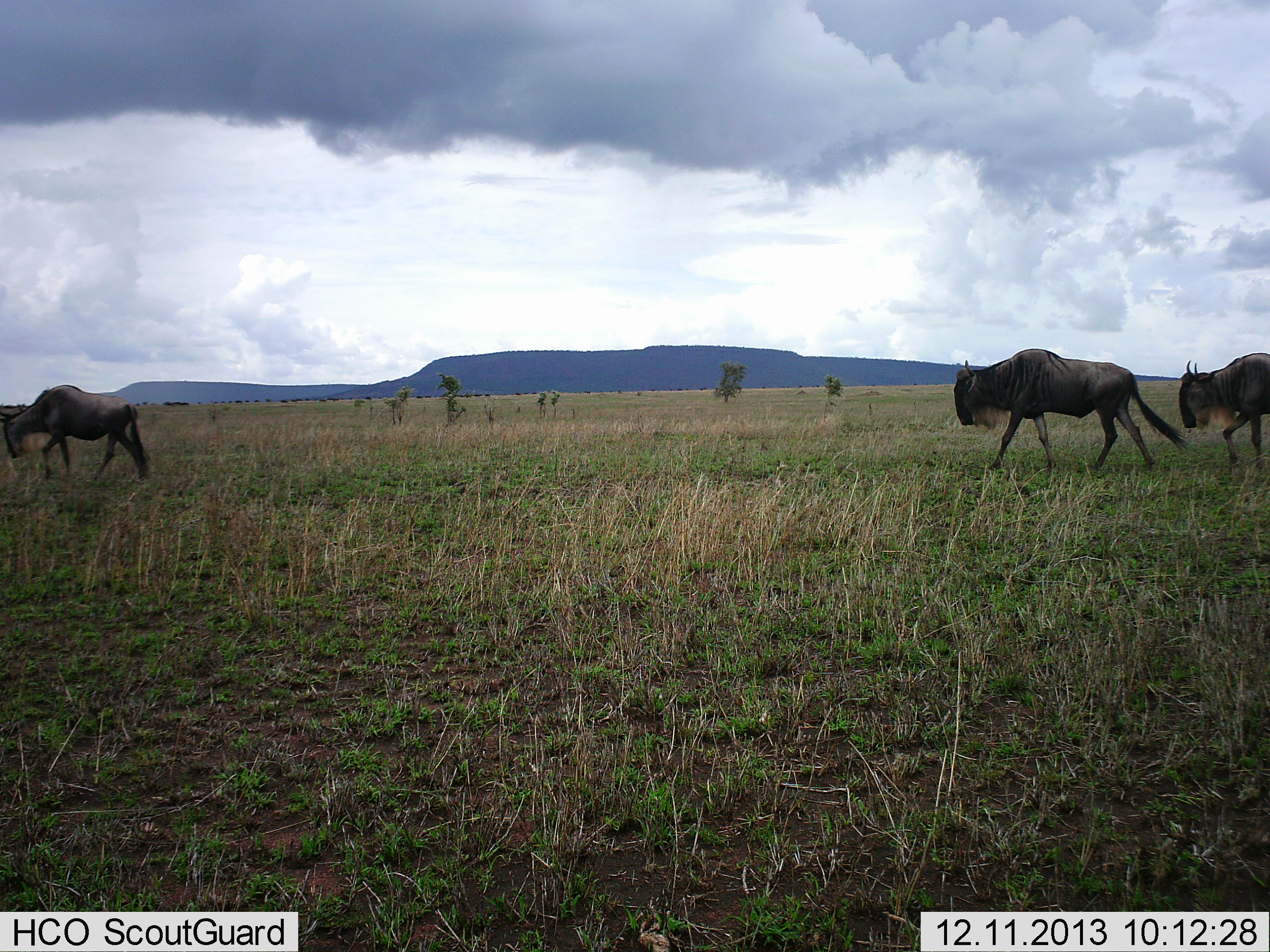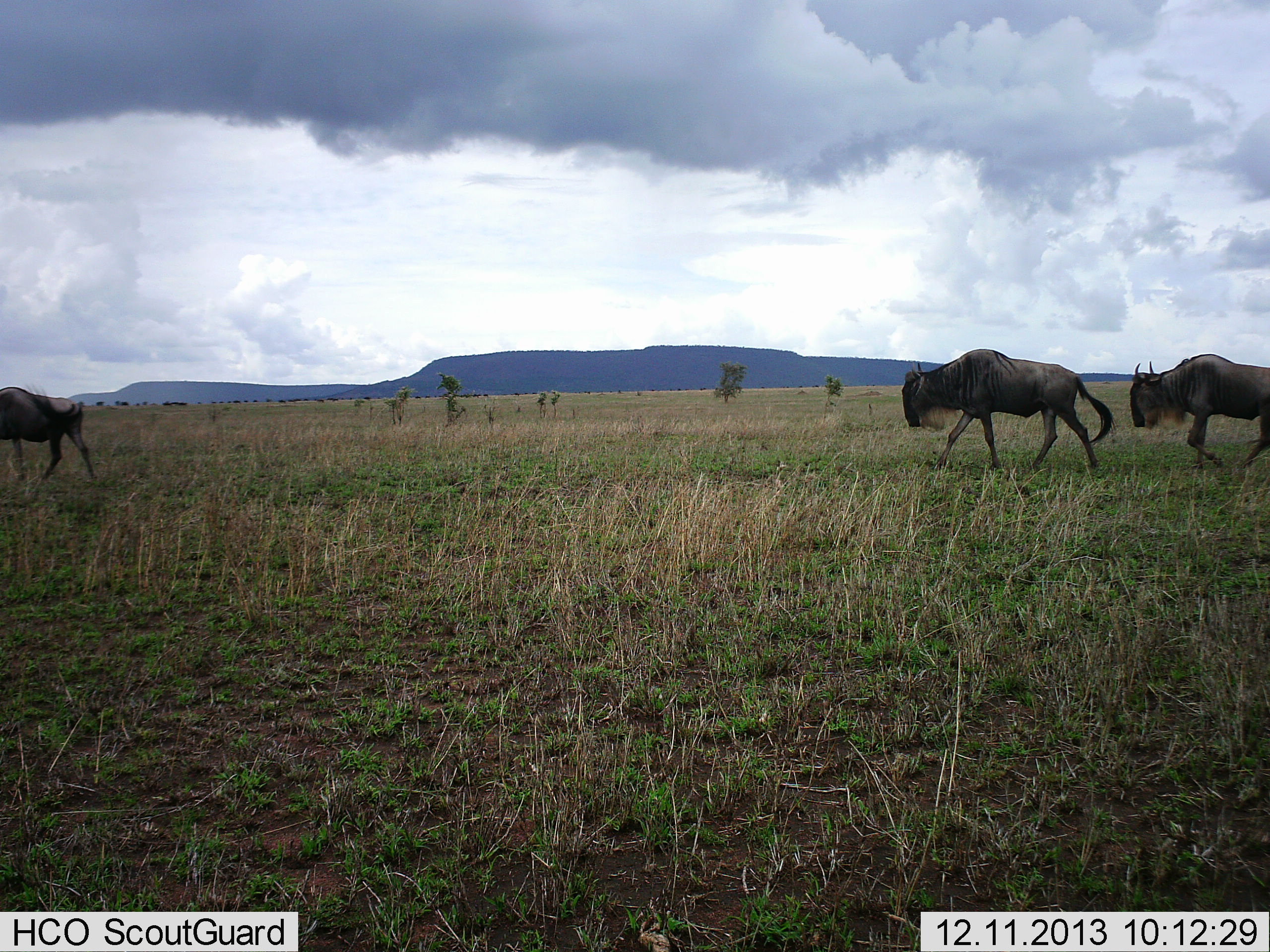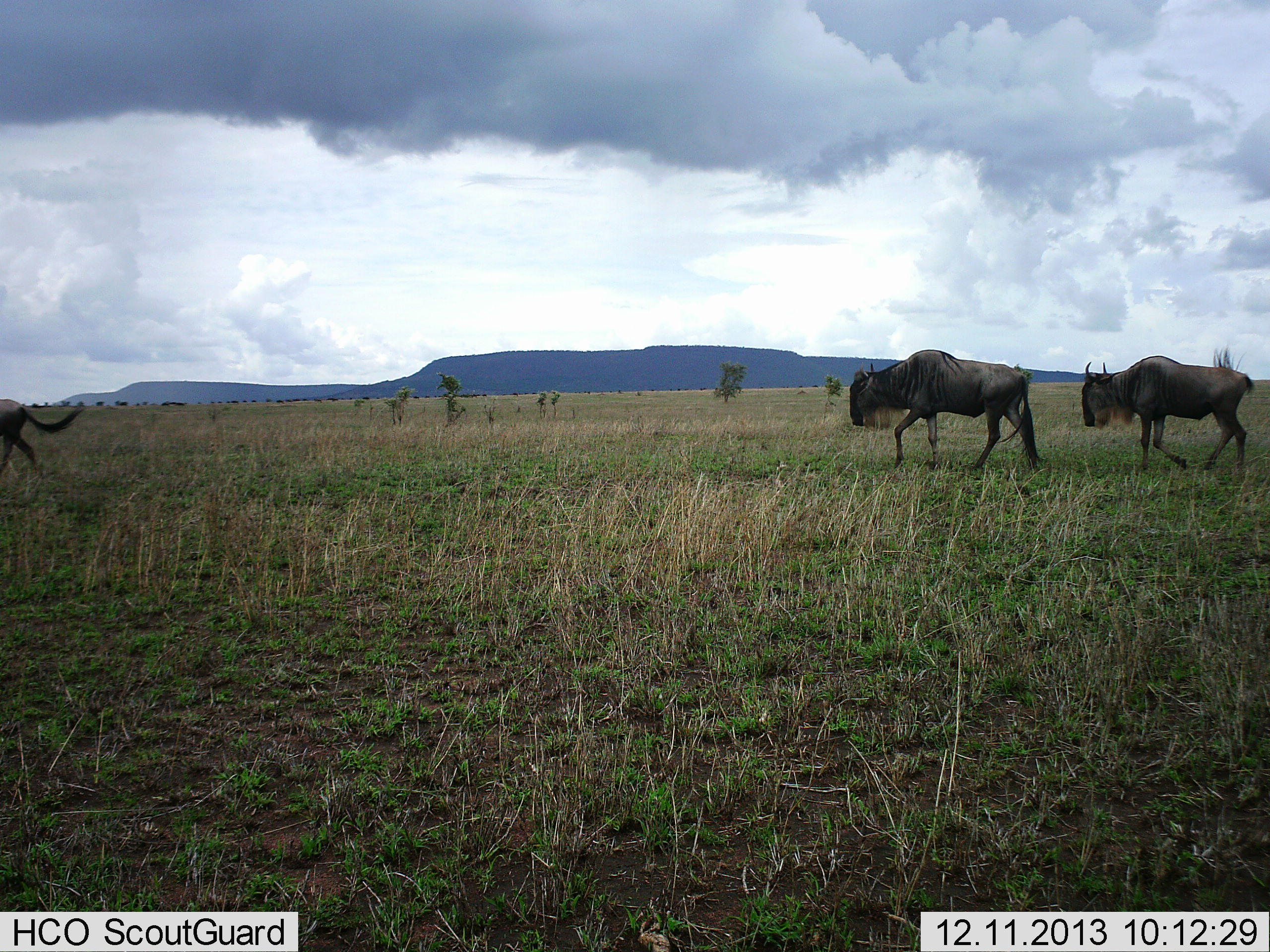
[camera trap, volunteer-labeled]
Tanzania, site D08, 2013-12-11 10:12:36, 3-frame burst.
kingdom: Animalia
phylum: Chordata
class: Mammalia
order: Artiodactyla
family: Bovidae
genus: Connochaetes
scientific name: Connochaetes taurinus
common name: blue wildebeest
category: wildebeest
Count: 3.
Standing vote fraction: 10%.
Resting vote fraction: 0%.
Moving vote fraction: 100%.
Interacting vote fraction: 0%.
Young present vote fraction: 0%.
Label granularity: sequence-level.